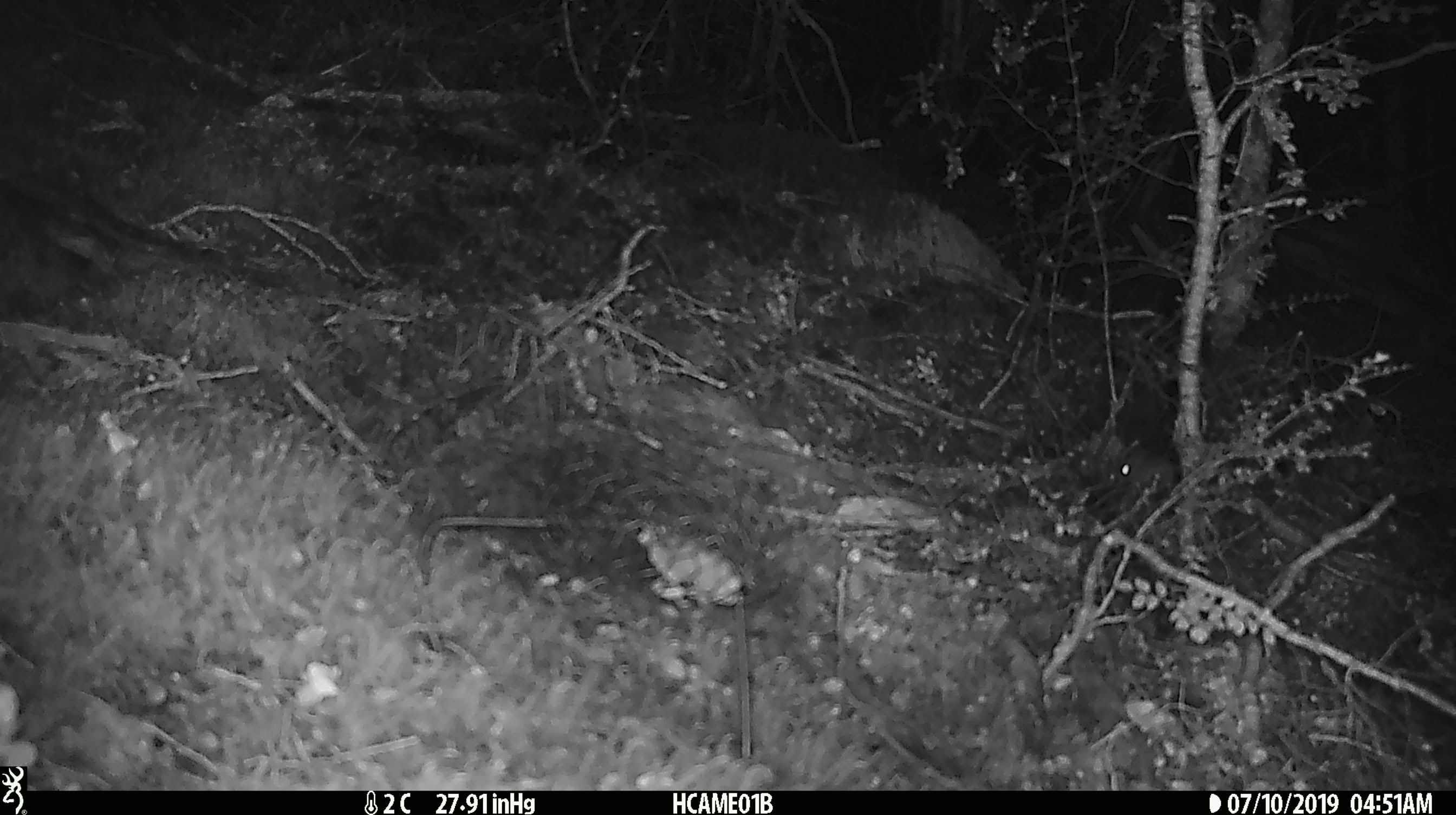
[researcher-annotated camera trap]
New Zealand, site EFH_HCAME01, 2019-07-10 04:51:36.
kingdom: Animalia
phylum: Chordata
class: Mammalia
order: Rodentia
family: Muridae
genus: Mus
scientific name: Mus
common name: mouse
Mouse (Mus).